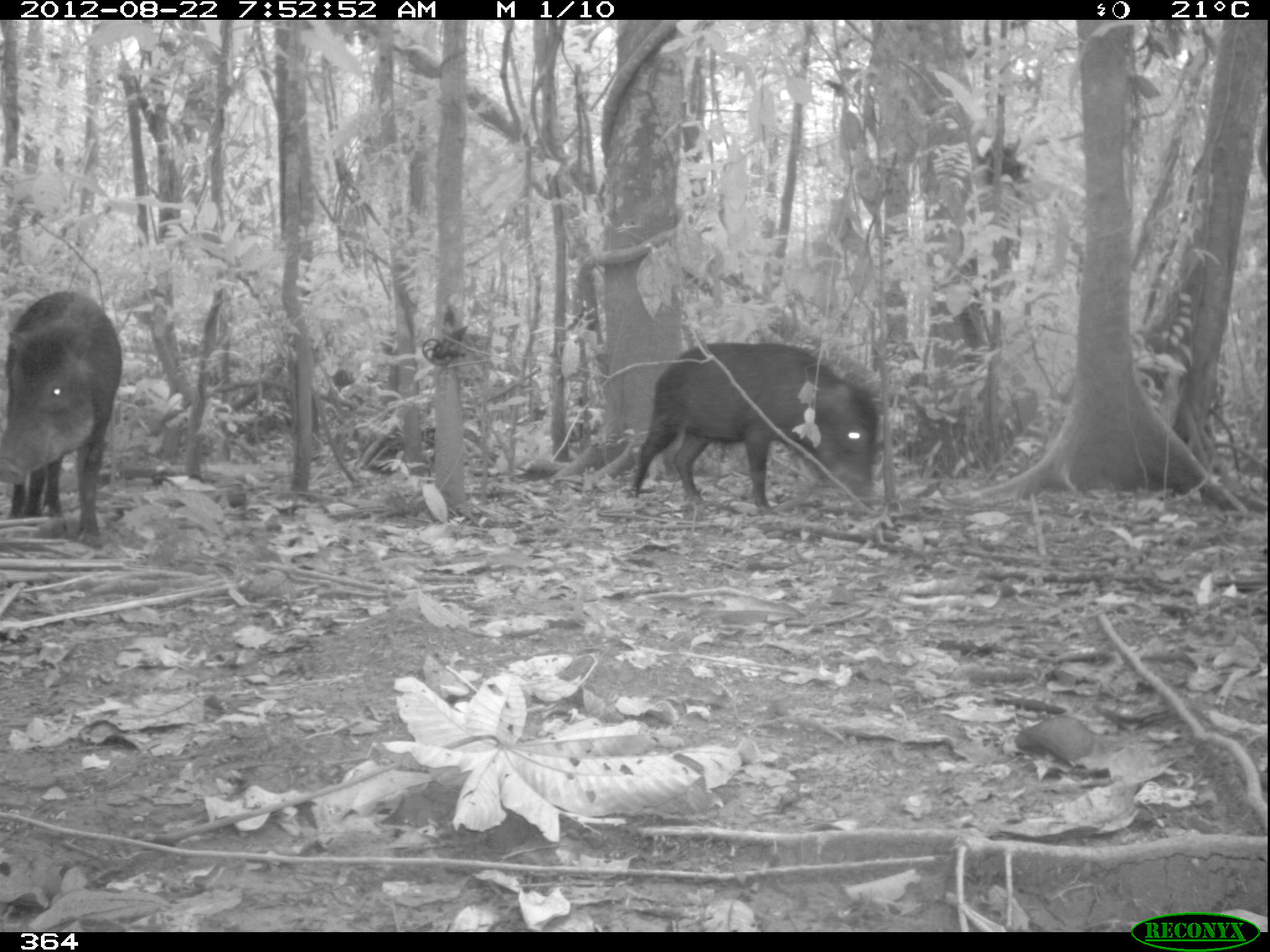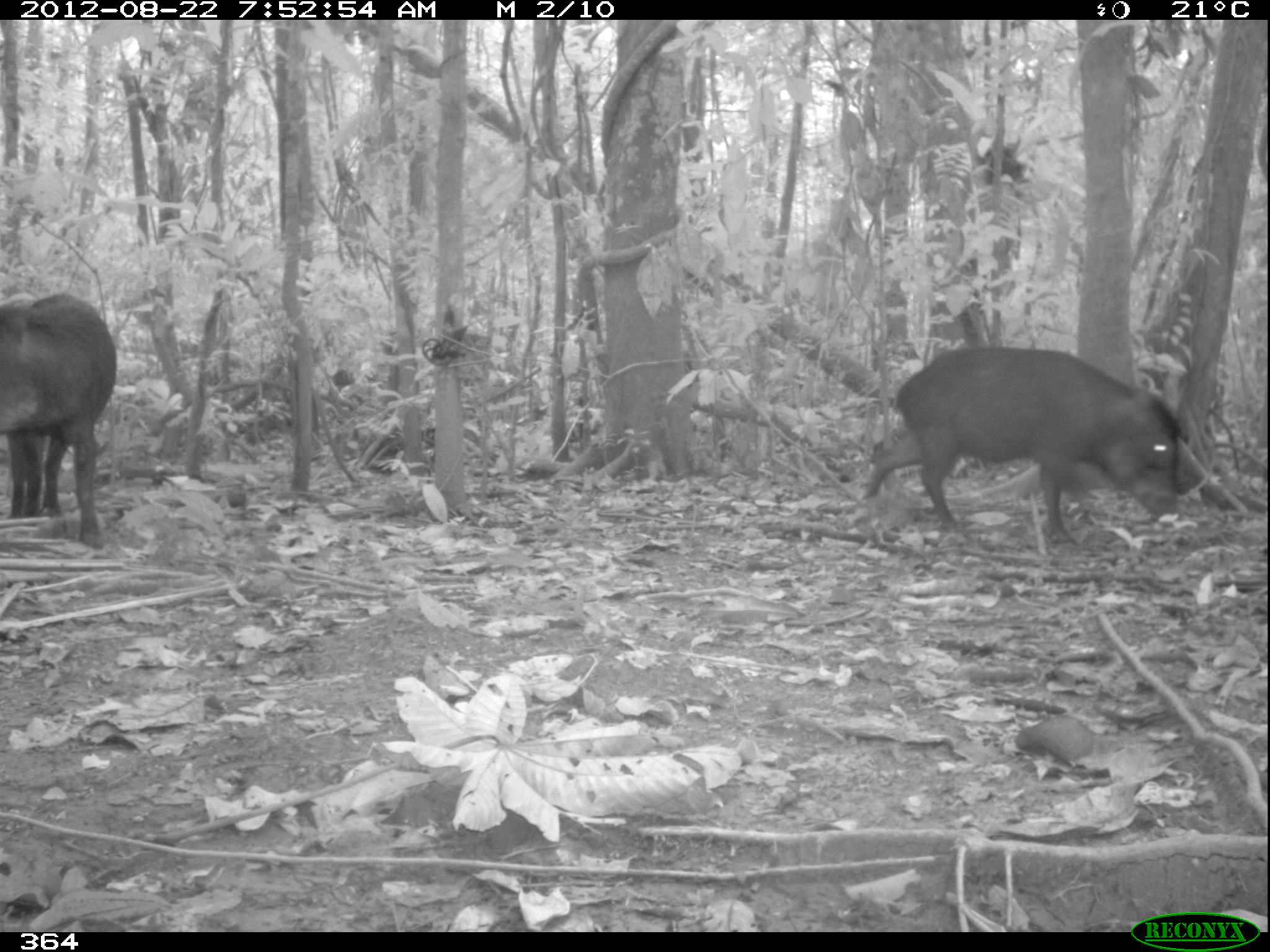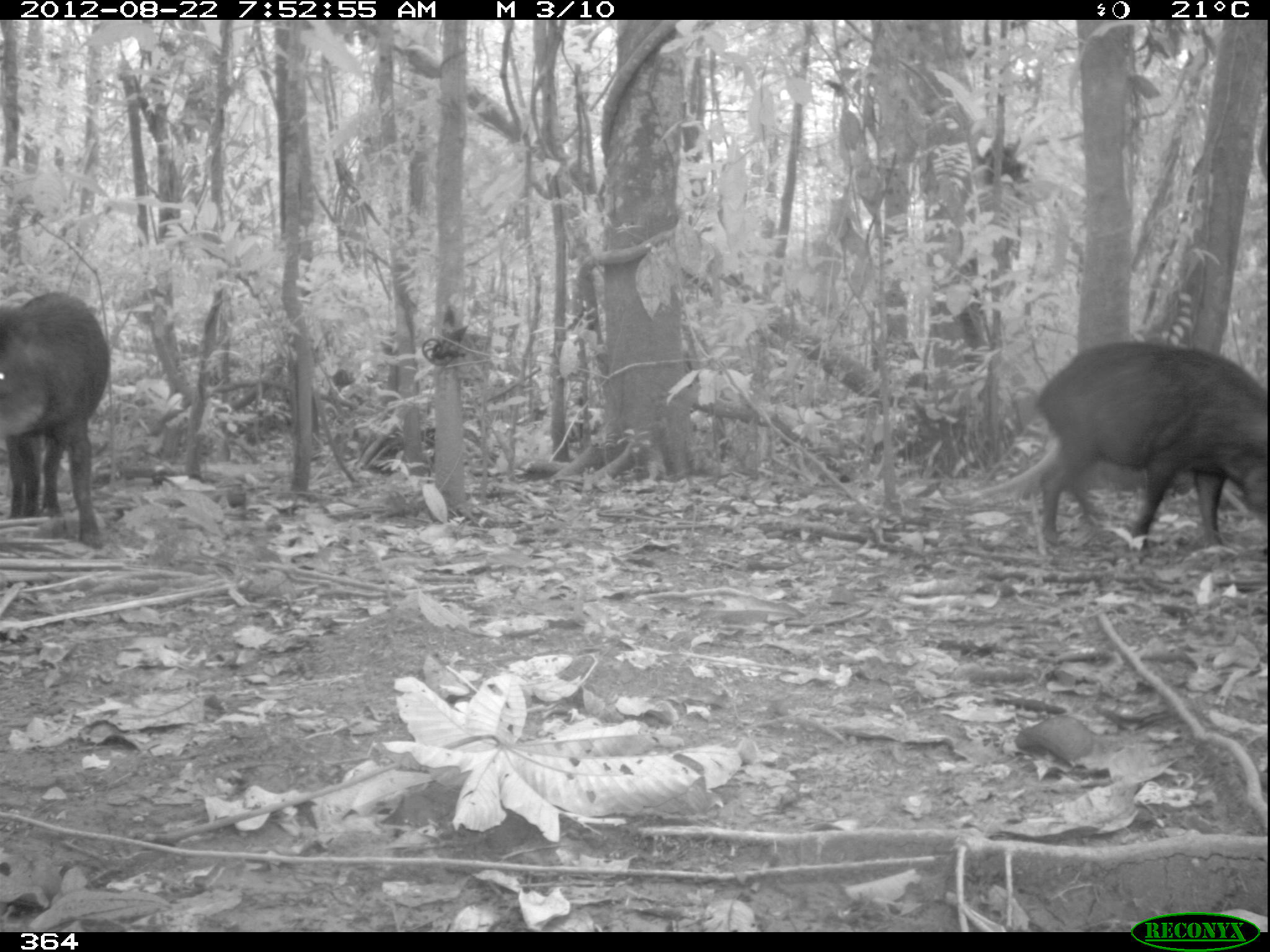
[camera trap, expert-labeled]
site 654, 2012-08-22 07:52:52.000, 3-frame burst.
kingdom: Animalia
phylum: Chordata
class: Mammalia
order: Artiodactyla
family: Tayassuidae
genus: Tayassu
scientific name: Tayassu pecari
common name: white-lipped peccary